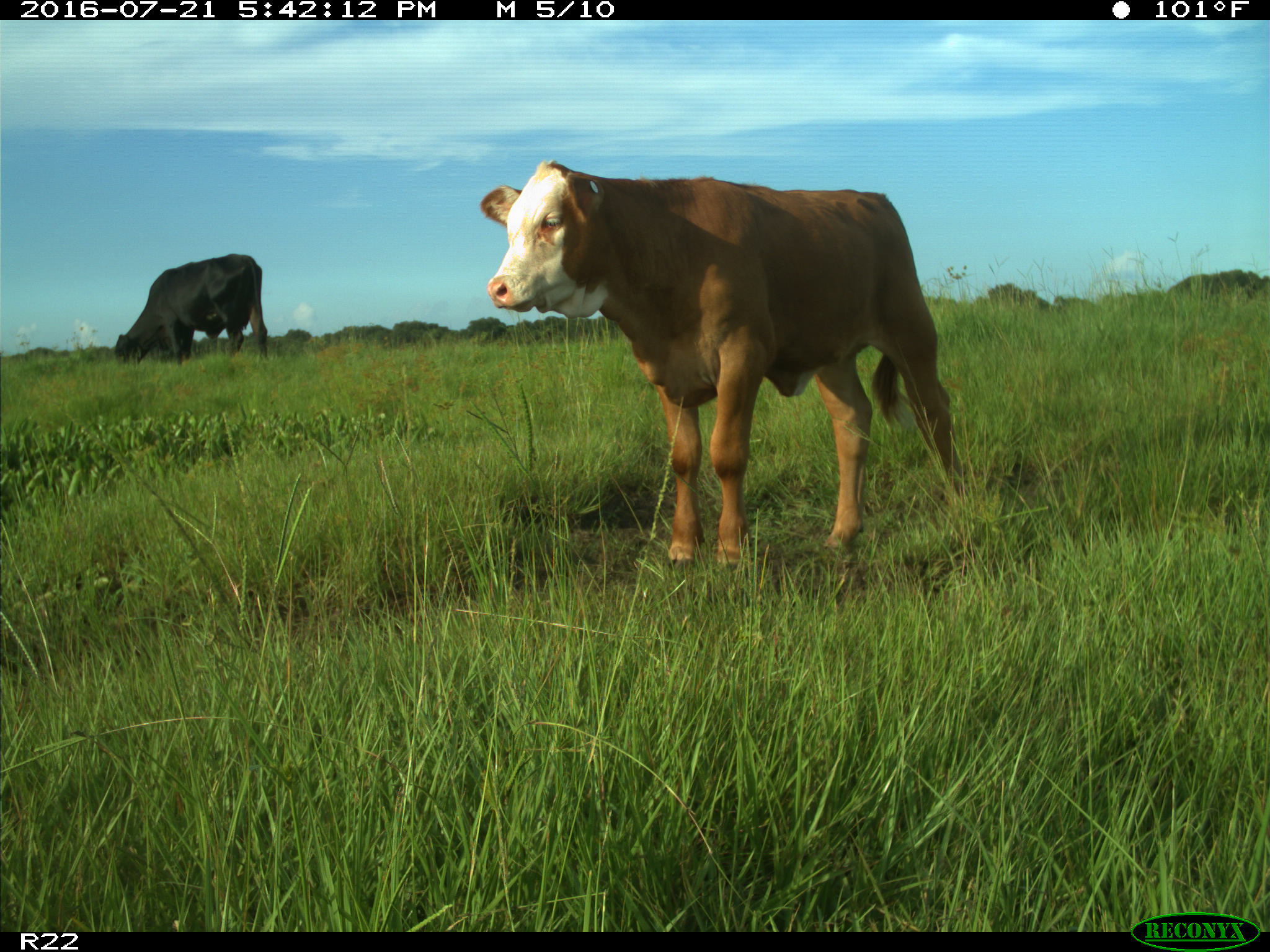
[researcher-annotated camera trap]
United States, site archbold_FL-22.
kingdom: Animalia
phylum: Chordata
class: Mammalia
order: Artiodactyla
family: Bovidae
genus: Bos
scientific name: Bos taurus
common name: domestic cow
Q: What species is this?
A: Bos taurus (domestic cow).